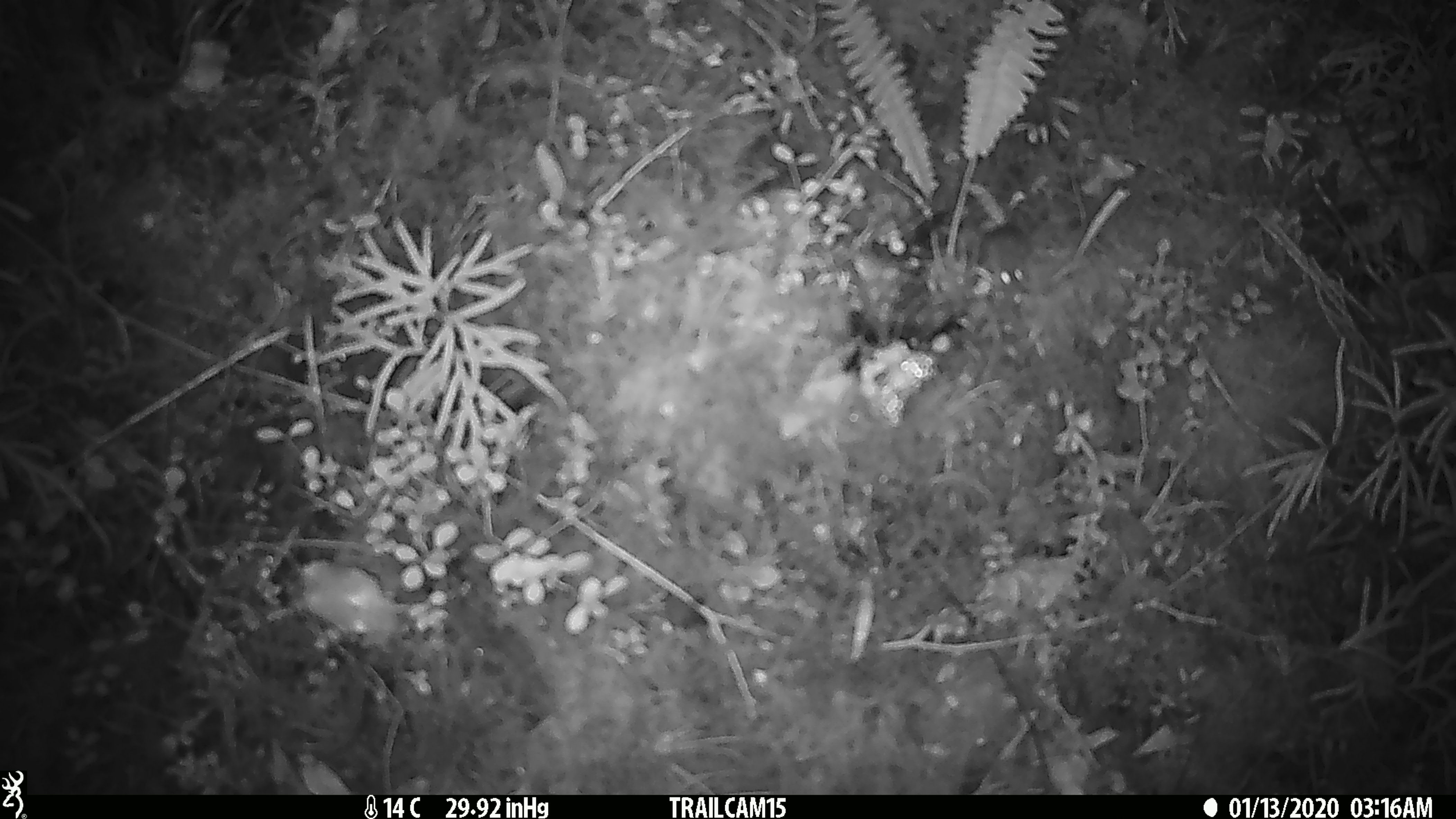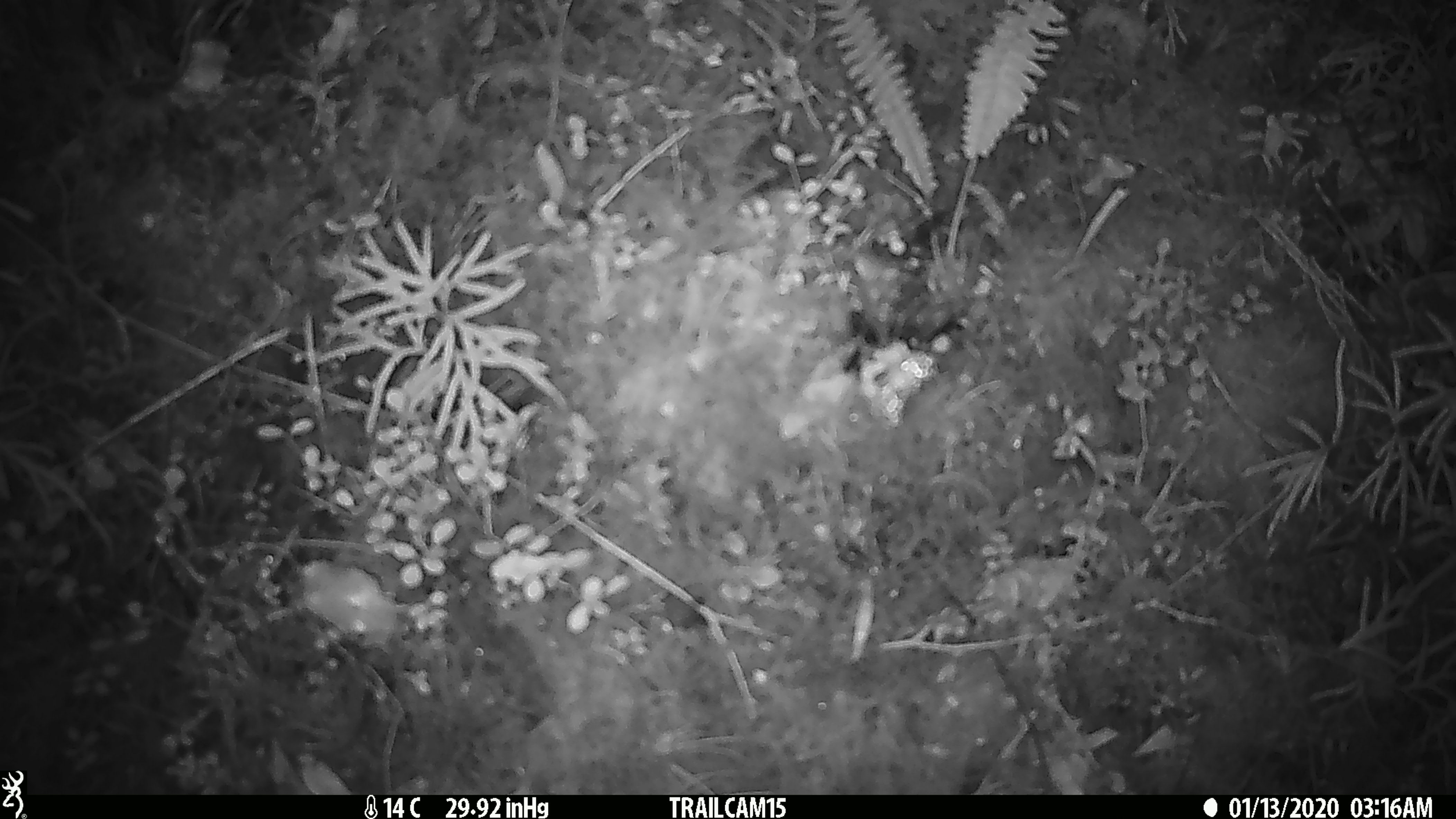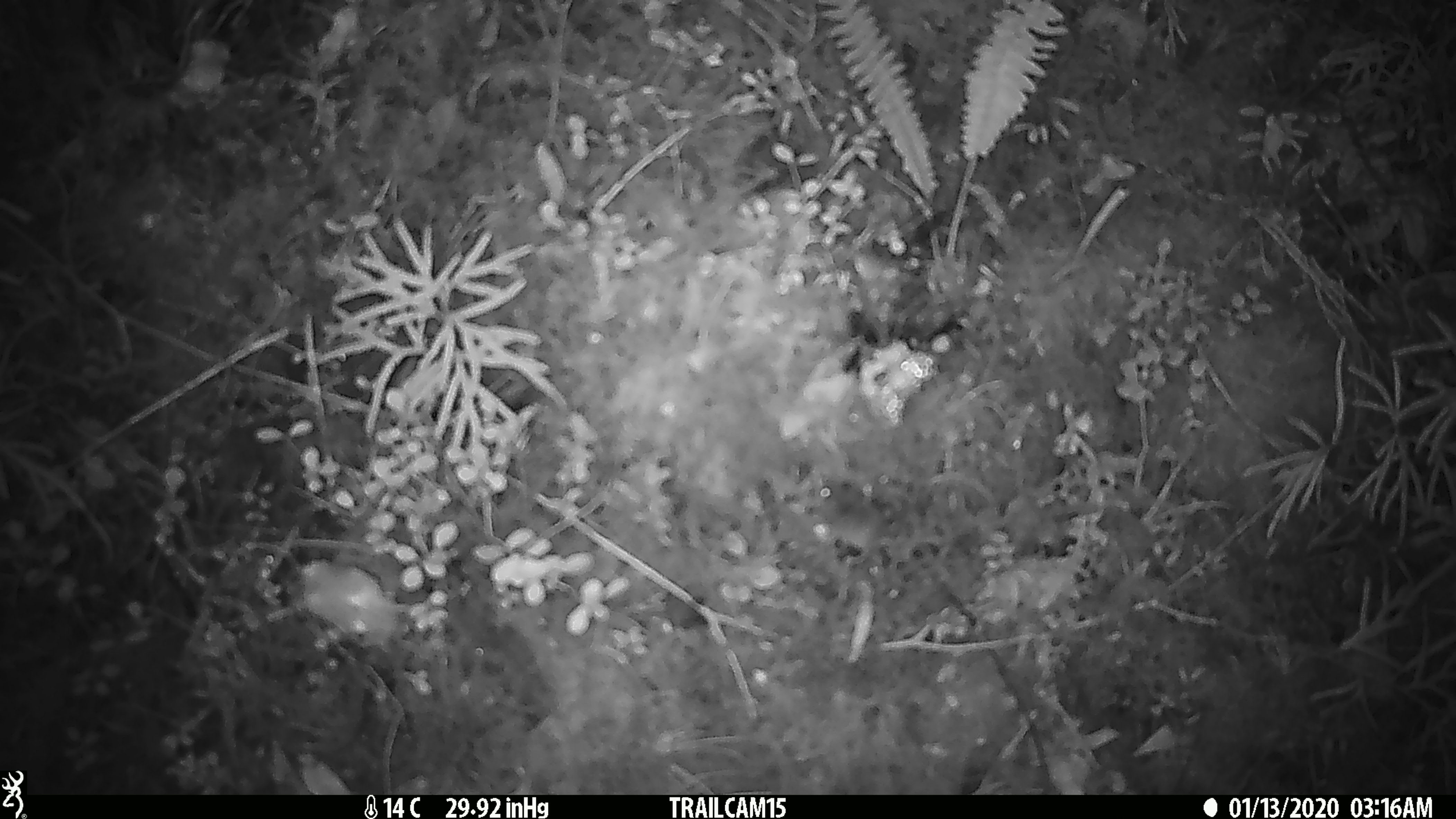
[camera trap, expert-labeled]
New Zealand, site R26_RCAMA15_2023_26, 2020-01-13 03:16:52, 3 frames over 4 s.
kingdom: Animalia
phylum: Chordata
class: Mammalia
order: Rodentia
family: Muridae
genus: Mus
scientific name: Mus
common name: mouse